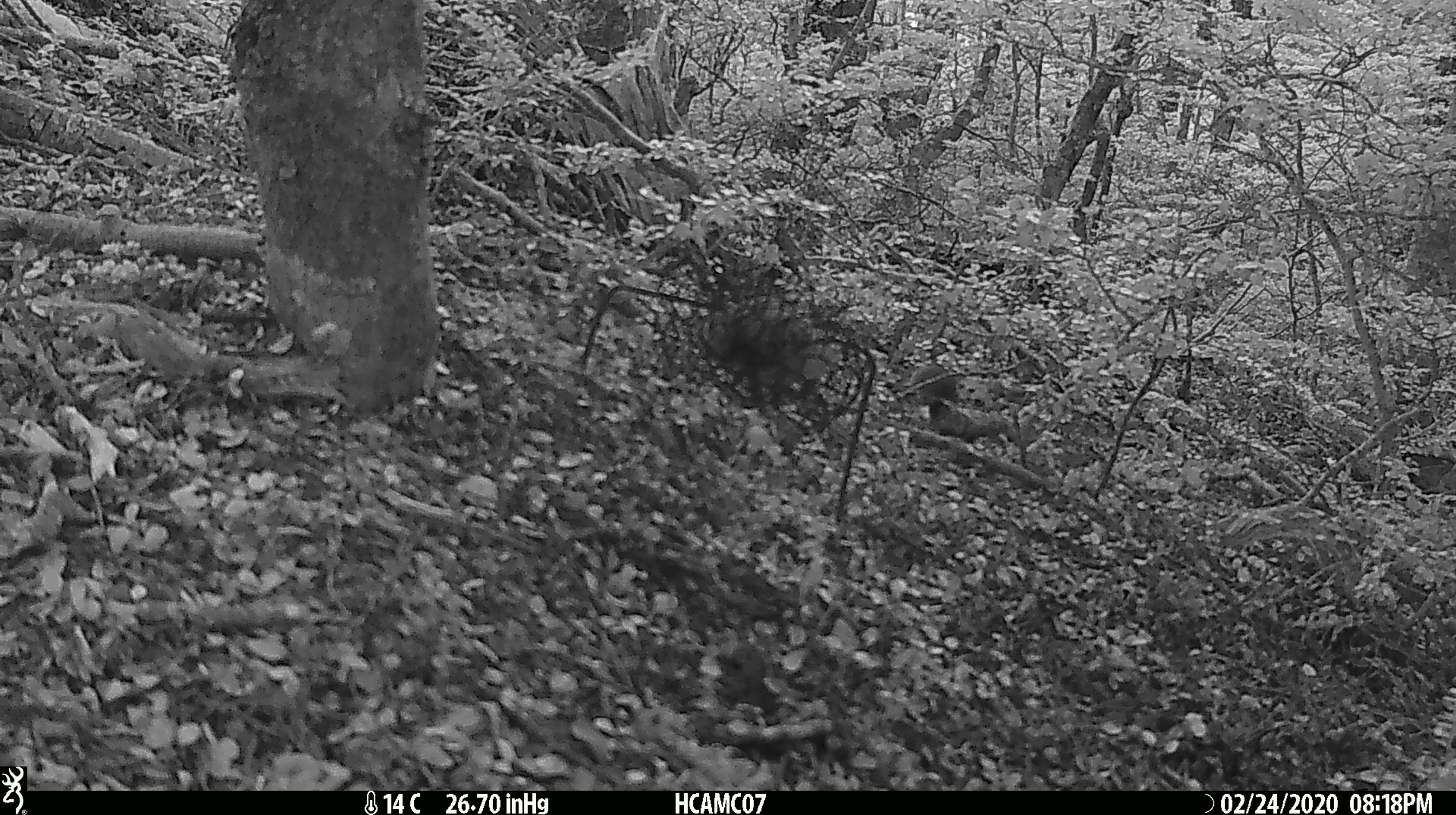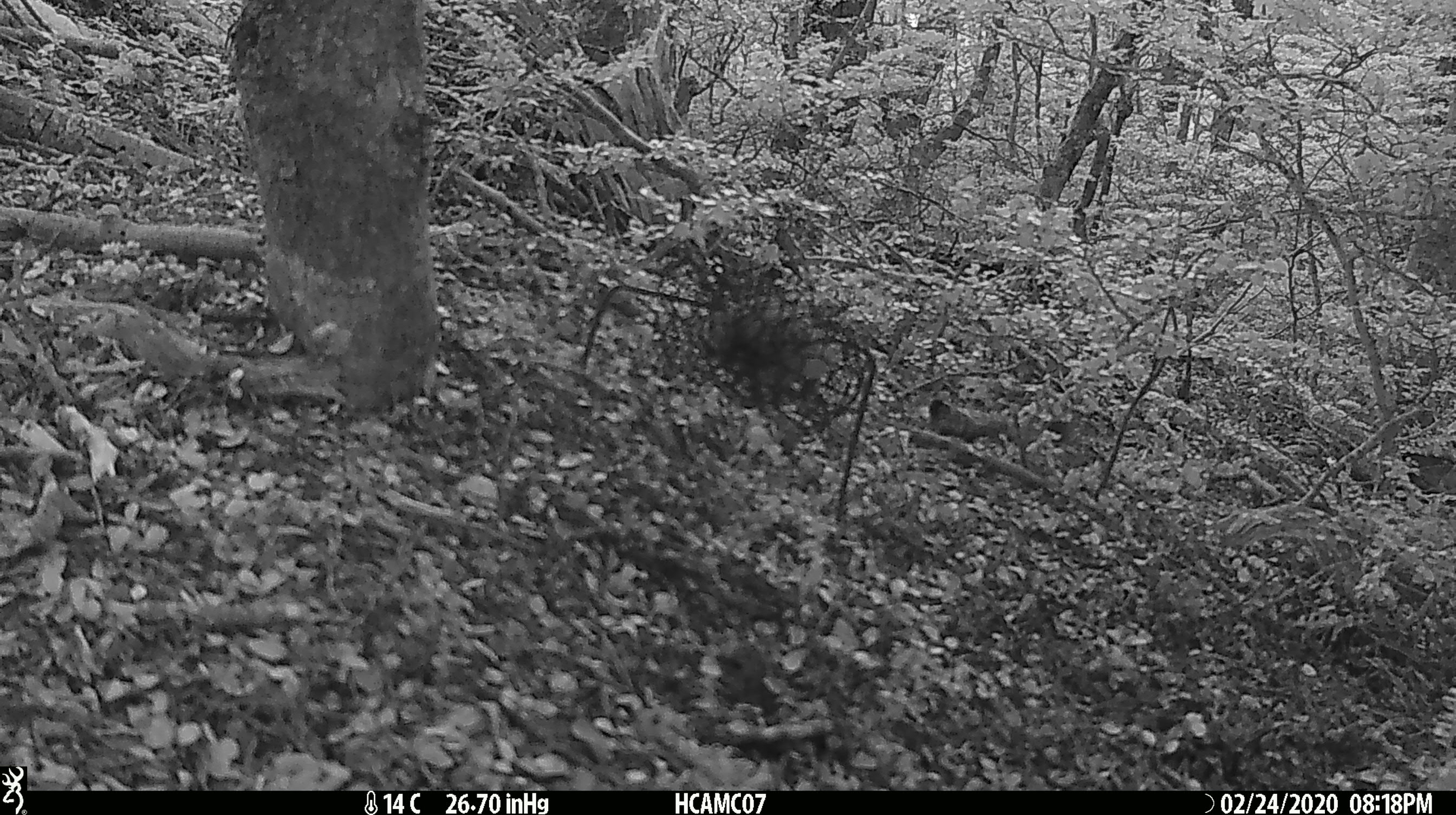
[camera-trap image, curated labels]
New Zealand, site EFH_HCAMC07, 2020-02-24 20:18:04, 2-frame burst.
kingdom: Animalia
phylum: Chordata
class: Mammalia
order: Rodentia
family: Muridae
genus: Mus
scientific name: Mus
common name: mouse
Mouse (Mus).